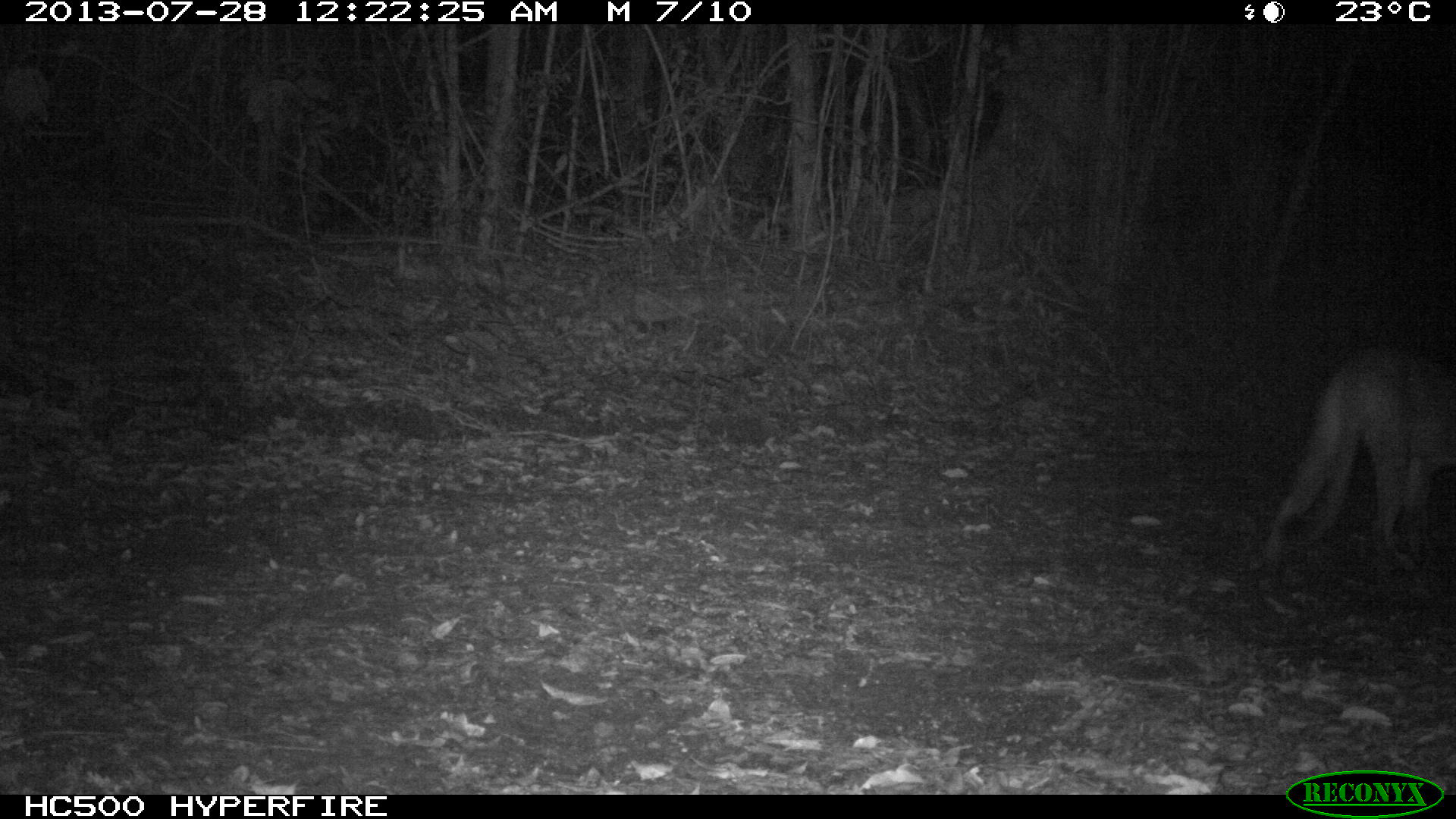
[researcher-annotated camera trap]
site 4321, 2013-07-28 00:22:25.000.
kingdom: Animalia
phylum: Chordata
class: Mammalia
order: Carnivora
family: Felidae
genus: Puma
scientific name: Puma concolor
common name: mountain lion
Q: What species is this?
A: Puma concolor (mountain lion).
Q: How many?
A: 1.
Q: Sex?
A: Male.